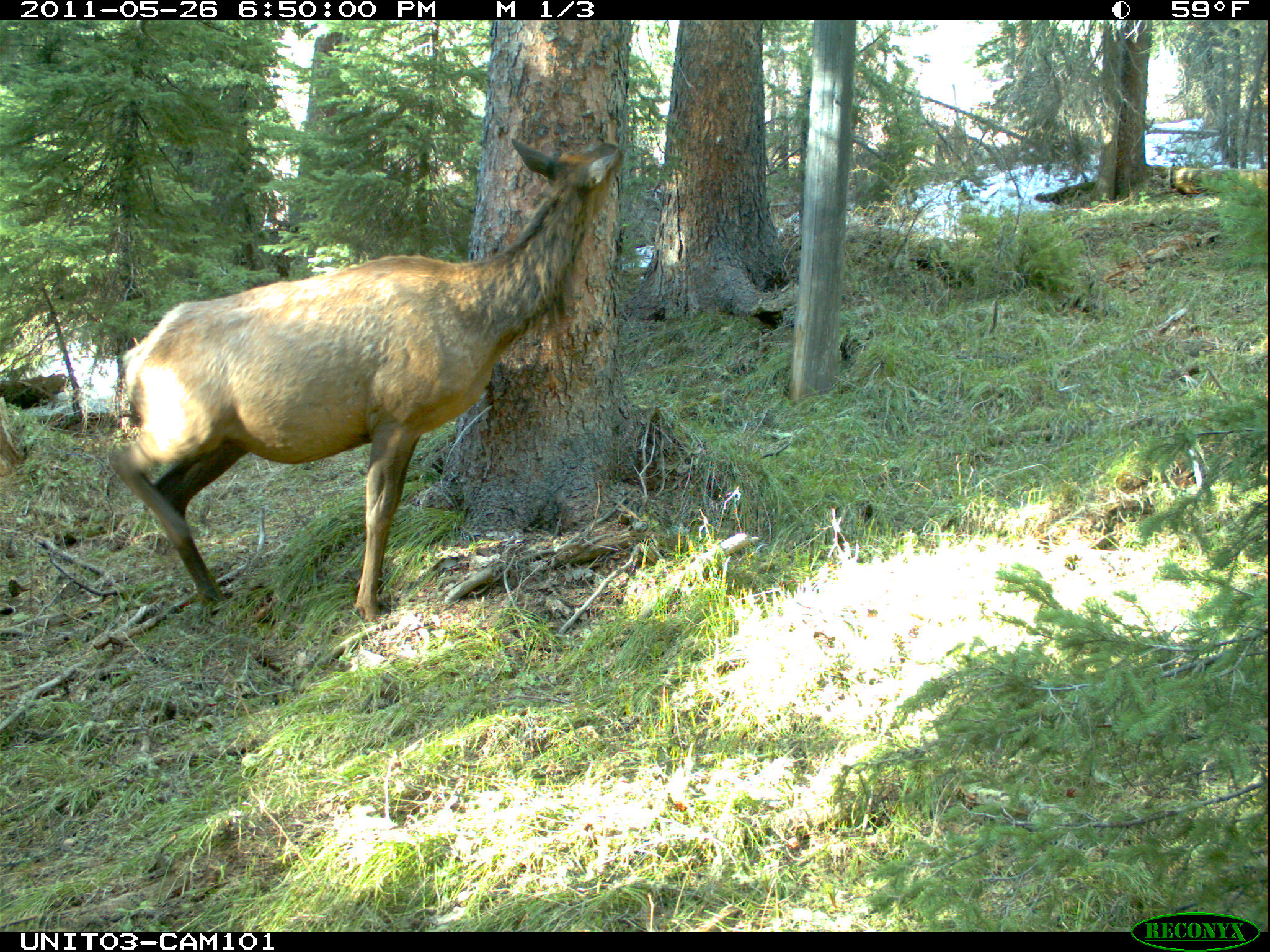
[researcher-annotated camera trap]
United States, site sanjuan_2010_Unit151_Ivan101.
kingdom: Animalia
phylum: Chordata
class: Mammalia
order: Artiodactyla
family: Cervidae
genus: Cervus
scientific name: Cervus elaphus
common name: red deer